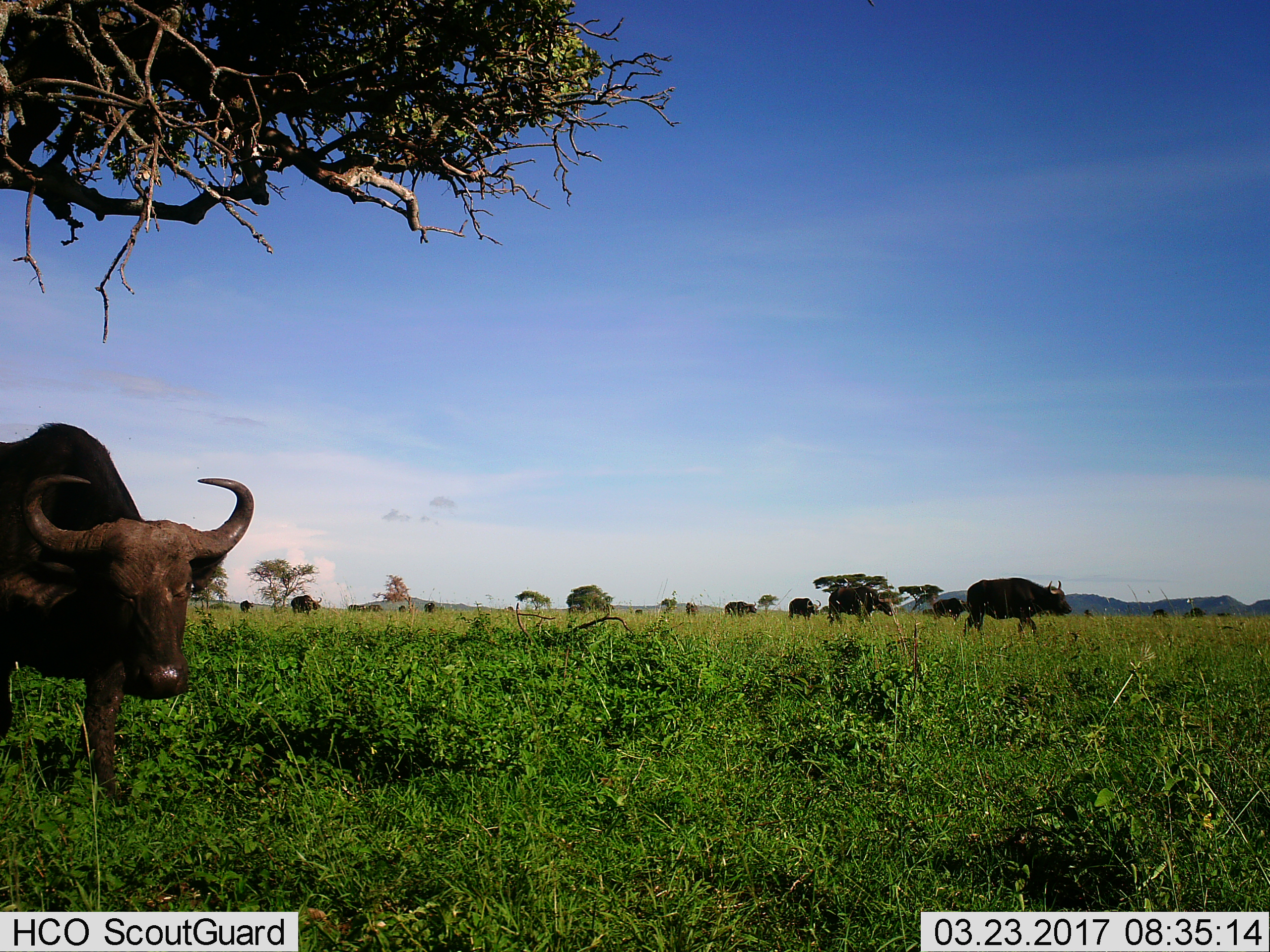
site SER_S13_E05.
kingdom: Animalia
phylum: Chordata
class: Mammalia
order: Artiodactyla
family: Bovidae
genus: Syncerus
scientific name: Syncerus caffer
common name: african buffalo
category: buffalo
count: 11-50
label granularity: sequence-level